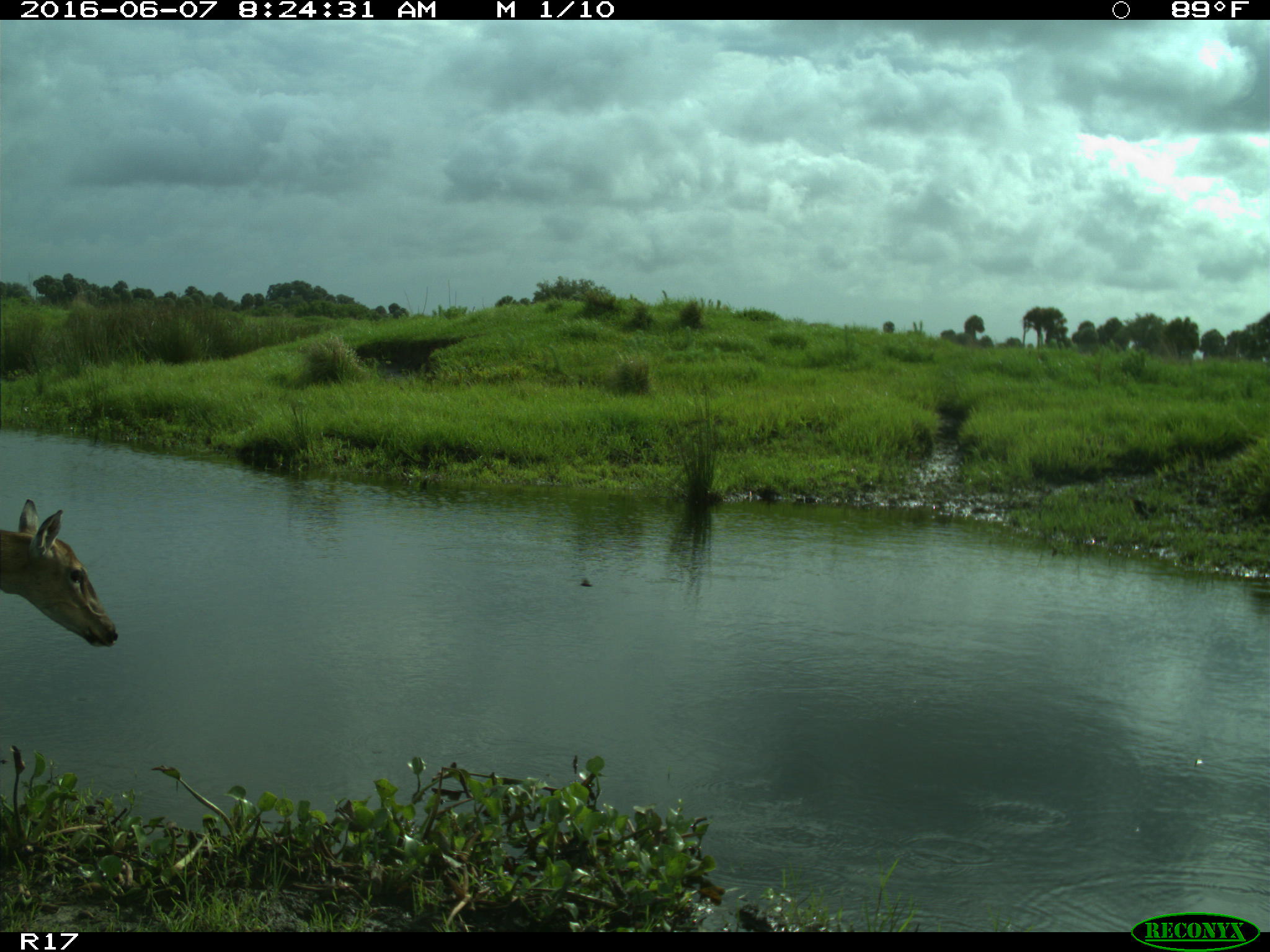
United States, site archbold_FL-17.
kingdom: Animalia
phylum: Chordata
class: Mammalia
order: Artiodactyla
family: Cervidae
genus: Odocoileus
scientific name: Odocoileus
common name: deer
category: unidentified deer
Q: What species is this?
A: Unidentified deer (deer) (Odocoileus).